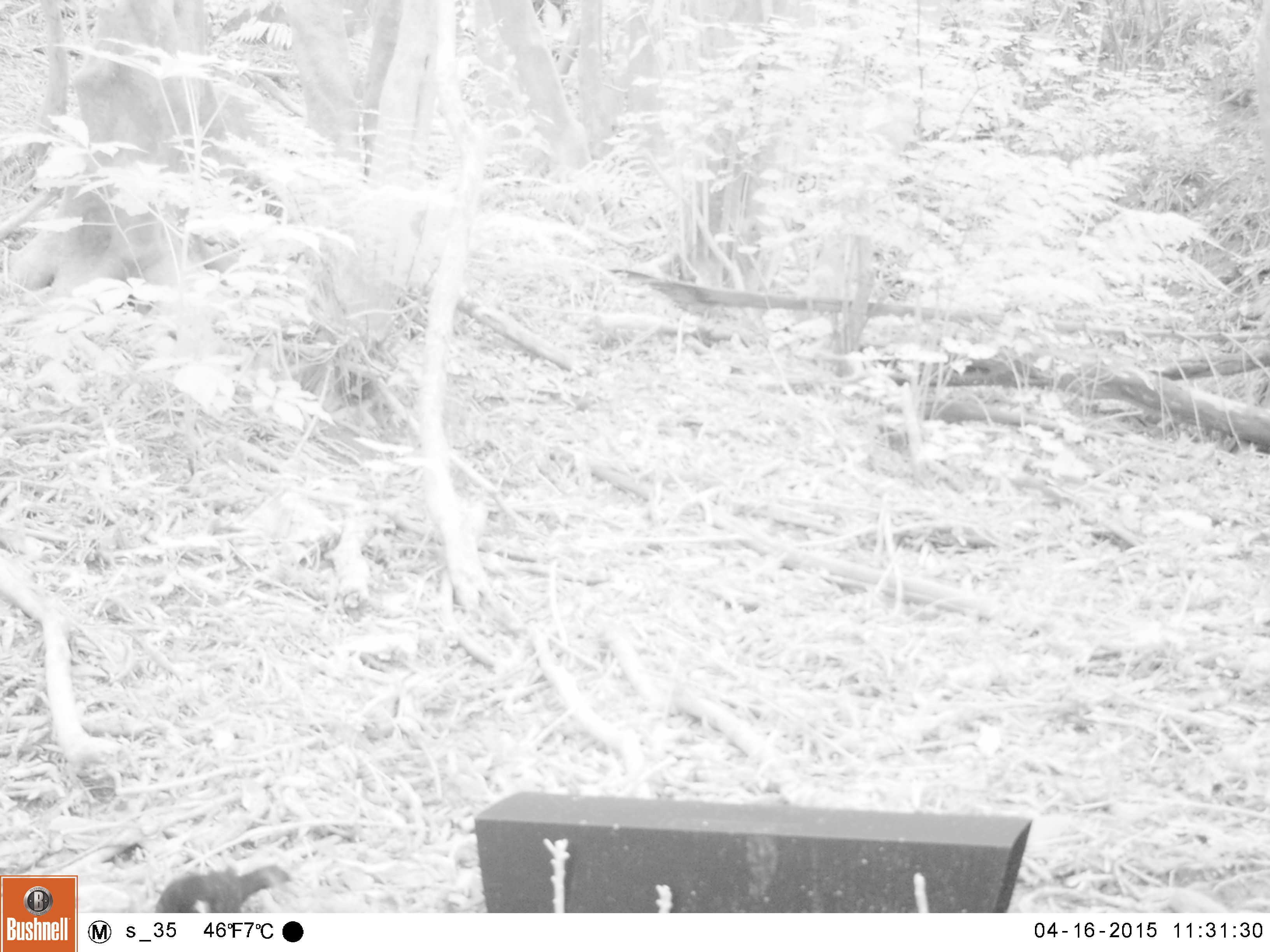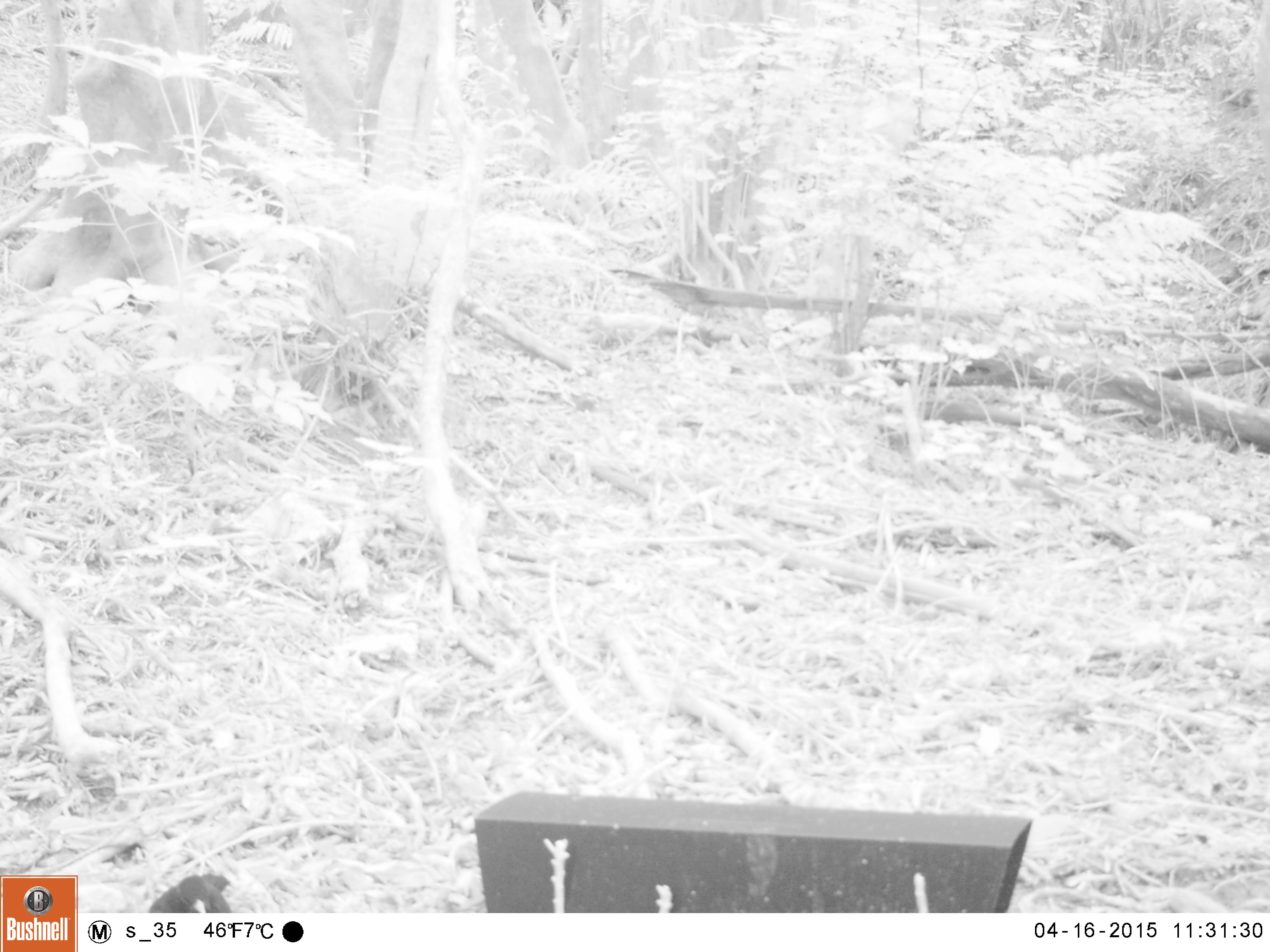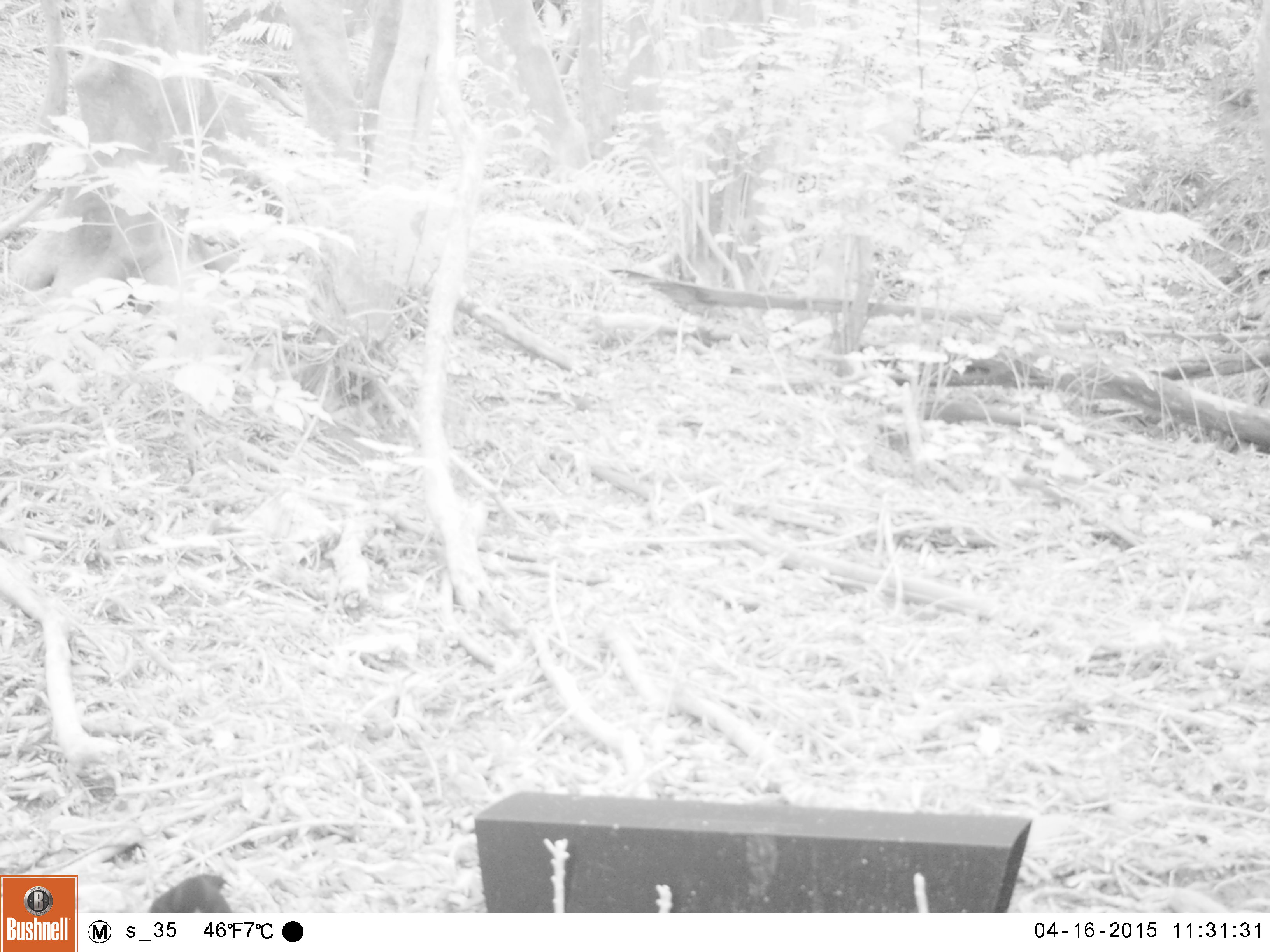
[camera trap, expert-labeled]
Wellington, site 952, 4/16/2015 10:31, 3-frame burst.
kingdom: Animalia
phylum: Chordata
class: Aves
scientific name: Aves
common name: bird